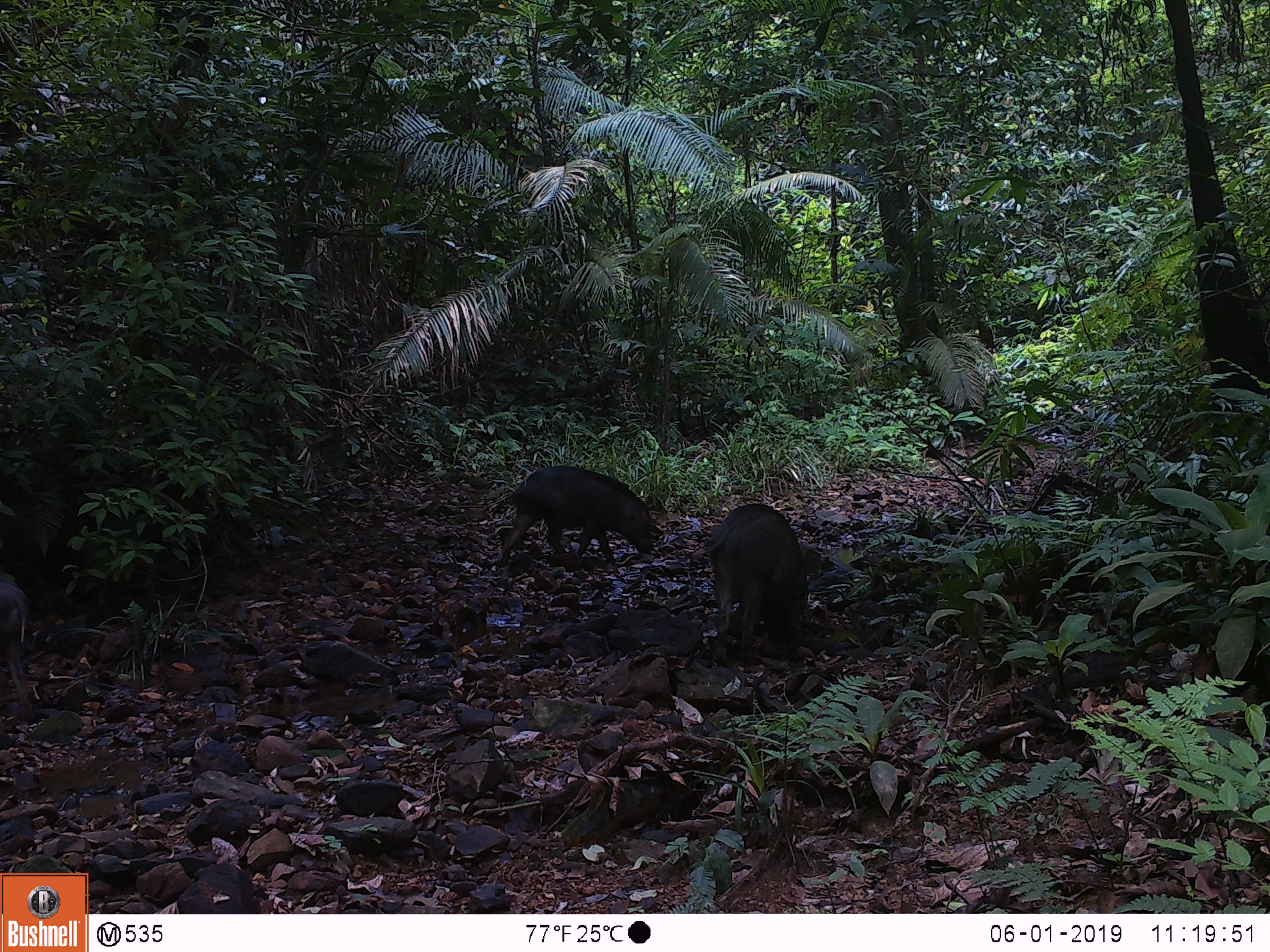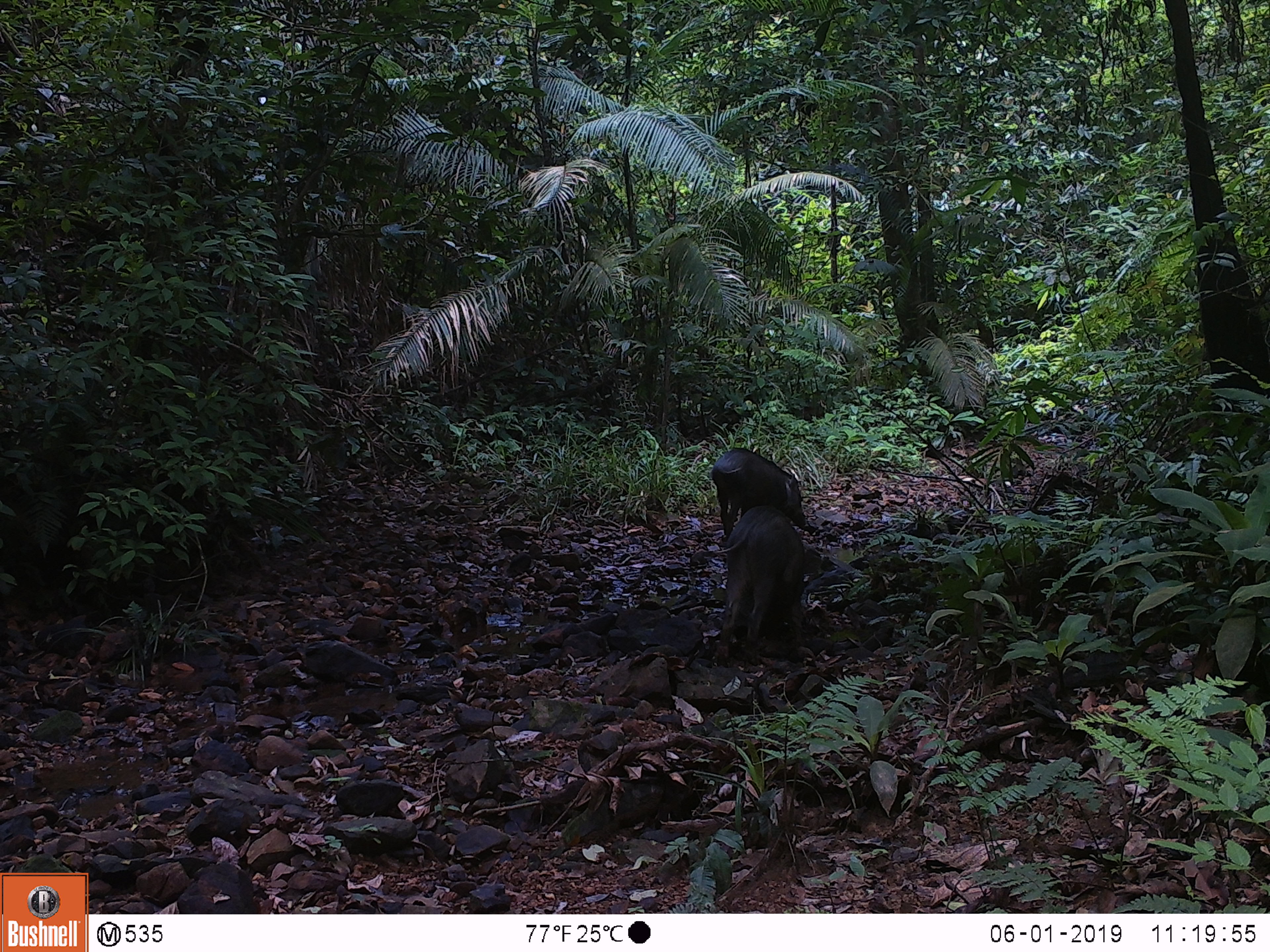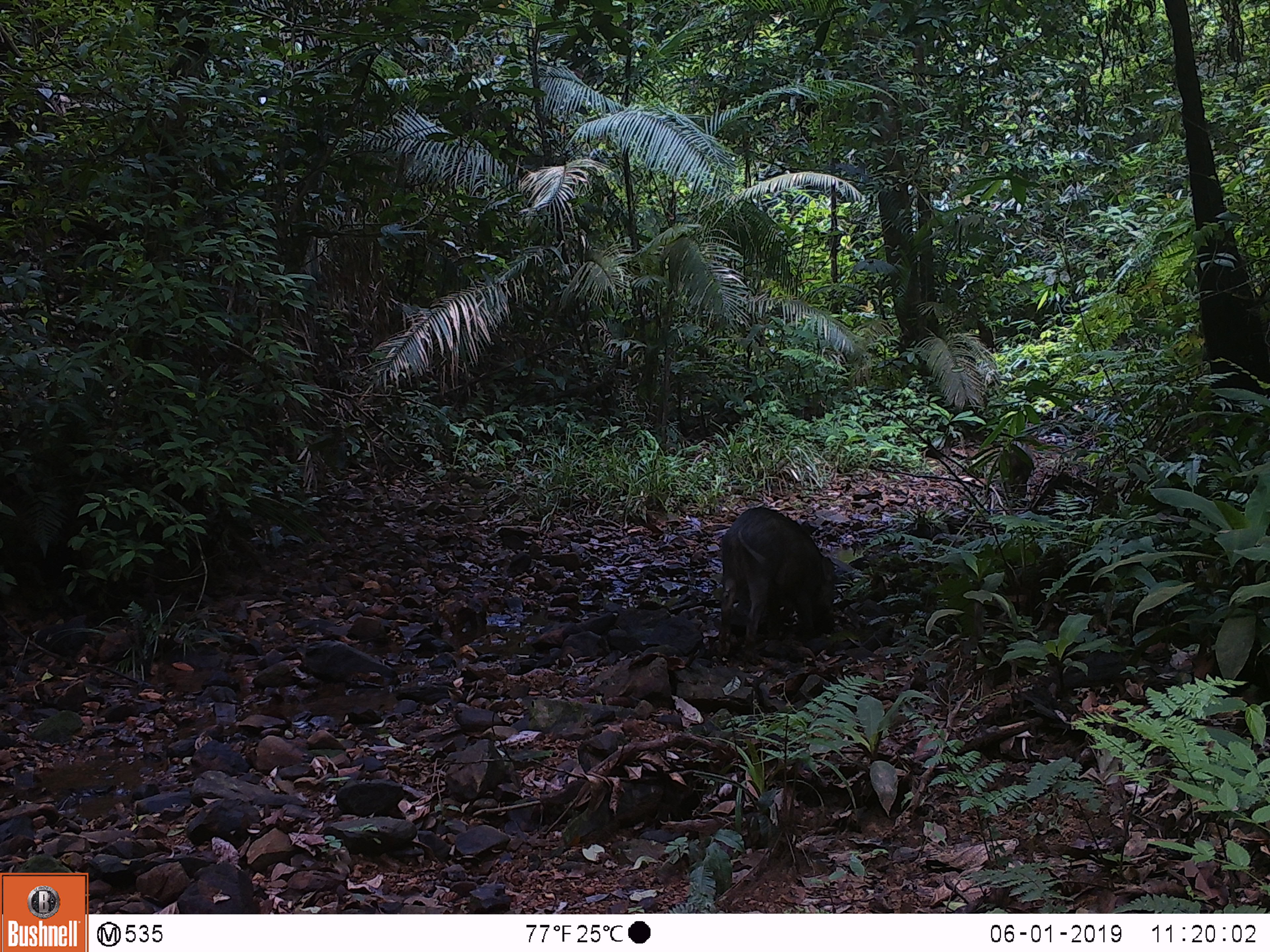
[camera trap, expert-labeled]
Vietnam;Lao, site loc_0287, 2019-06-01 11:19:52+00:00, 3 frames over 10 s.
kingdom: Animalia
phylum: Chordata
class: Mammalia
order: Artiodactyla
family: Suidae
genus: Sus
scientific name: Sus scrofa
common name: eurasian wild pig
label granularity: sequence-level